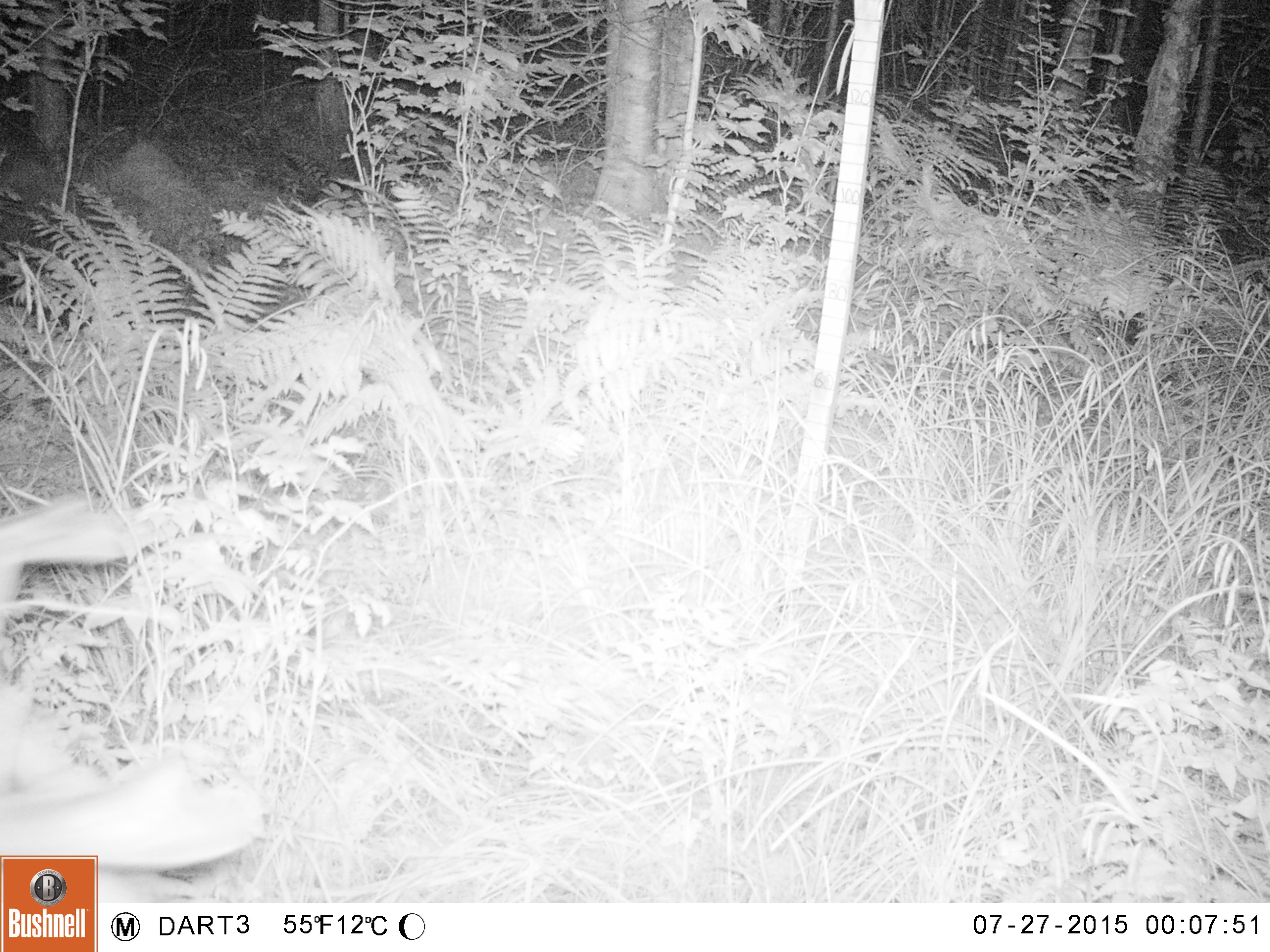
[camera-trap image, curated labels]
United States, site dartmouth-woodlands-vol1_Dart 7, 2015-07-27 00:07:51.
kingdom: Animalia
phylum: Chordata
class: Mammalia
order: Artiodactyla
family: Cervidae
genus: Odocoileus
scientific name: Odocoileus virginianus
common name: white-tailed deer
White-tailed deer (Odocoileus virginianus).